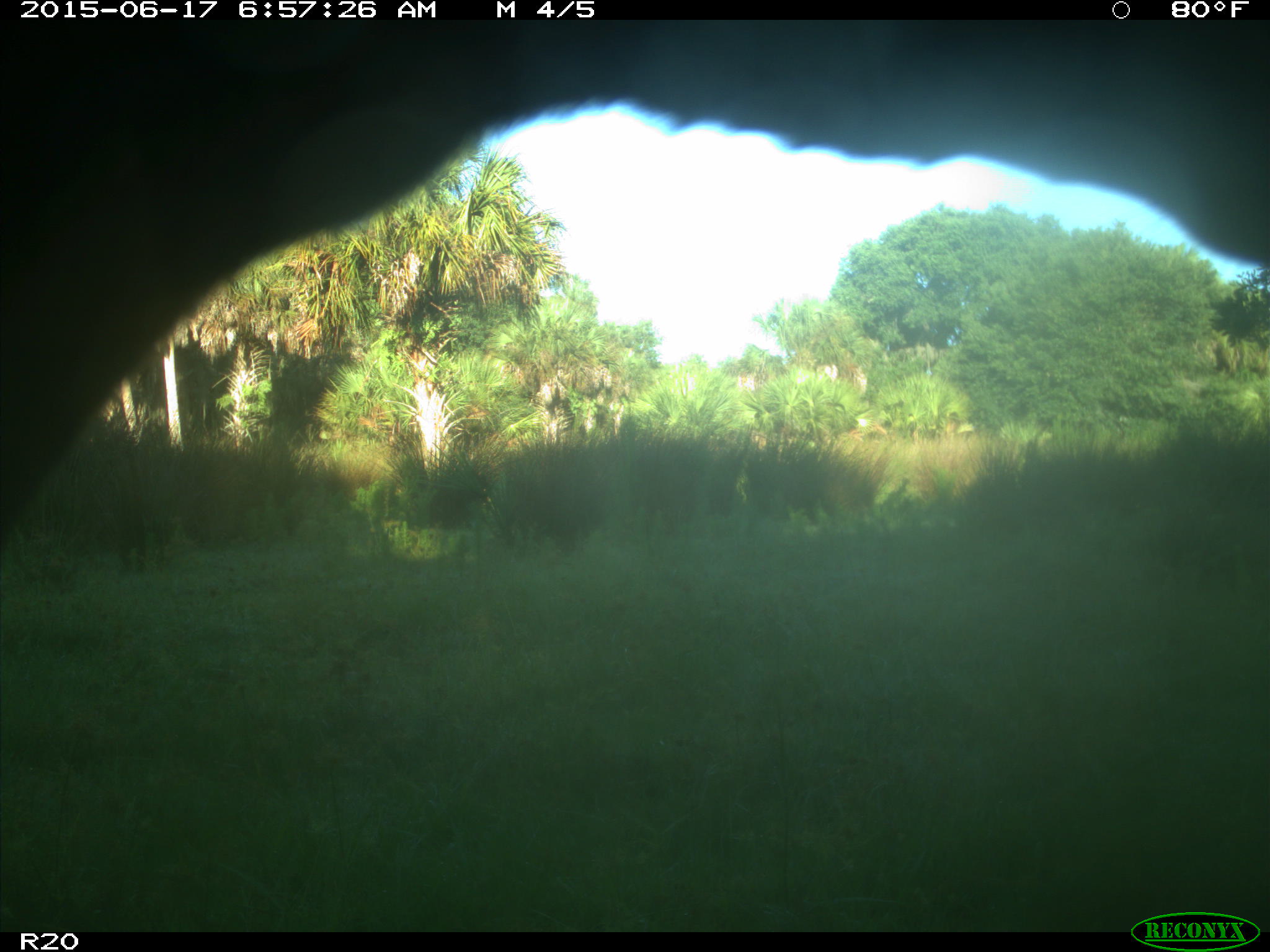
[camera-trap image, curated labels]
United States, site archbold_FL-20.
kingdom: Animalia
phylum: Chordata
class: Mammalia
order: Artiodactyla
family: Bovidae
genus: Bos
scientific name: Bos taurus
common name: domestic cow